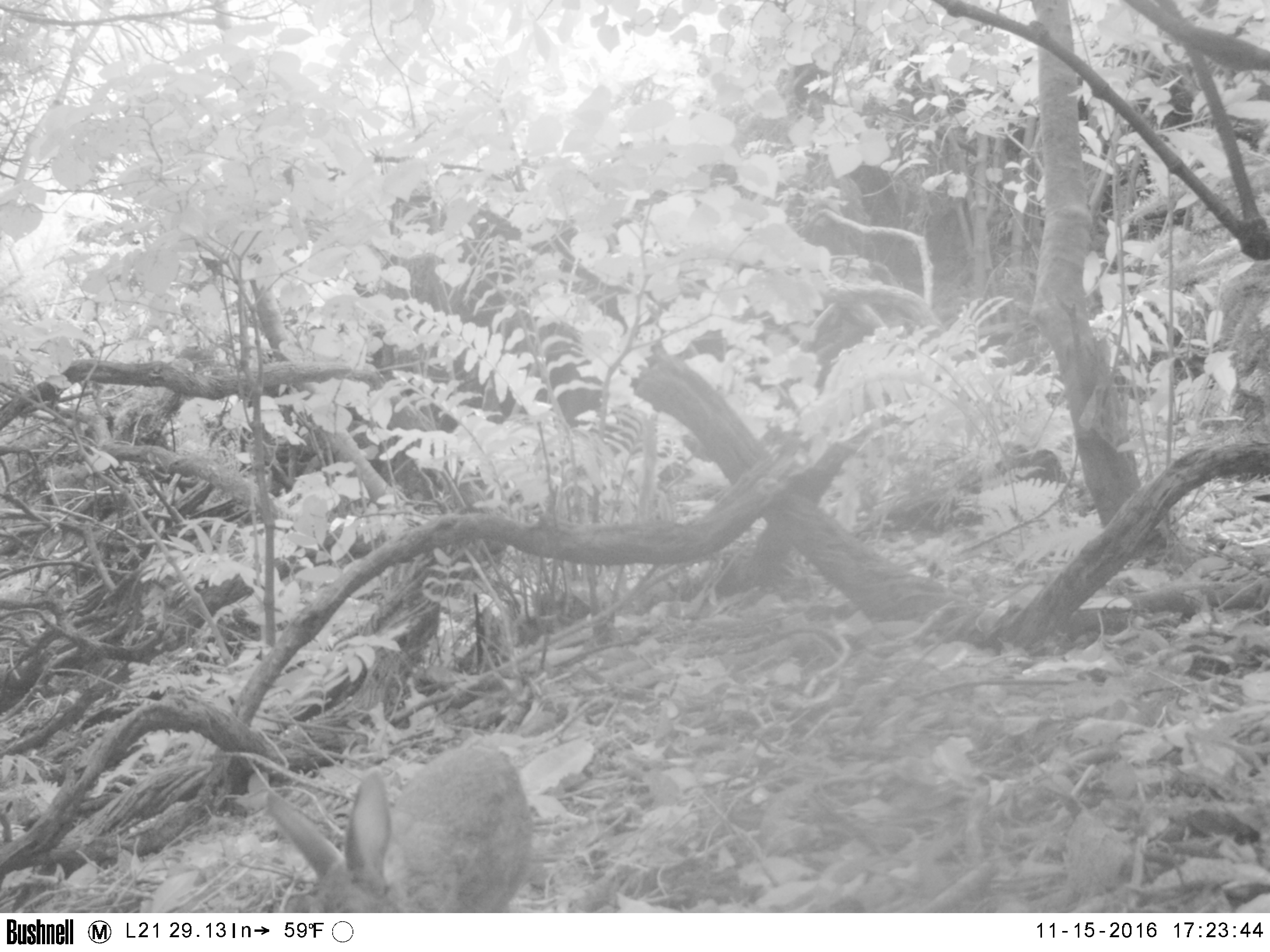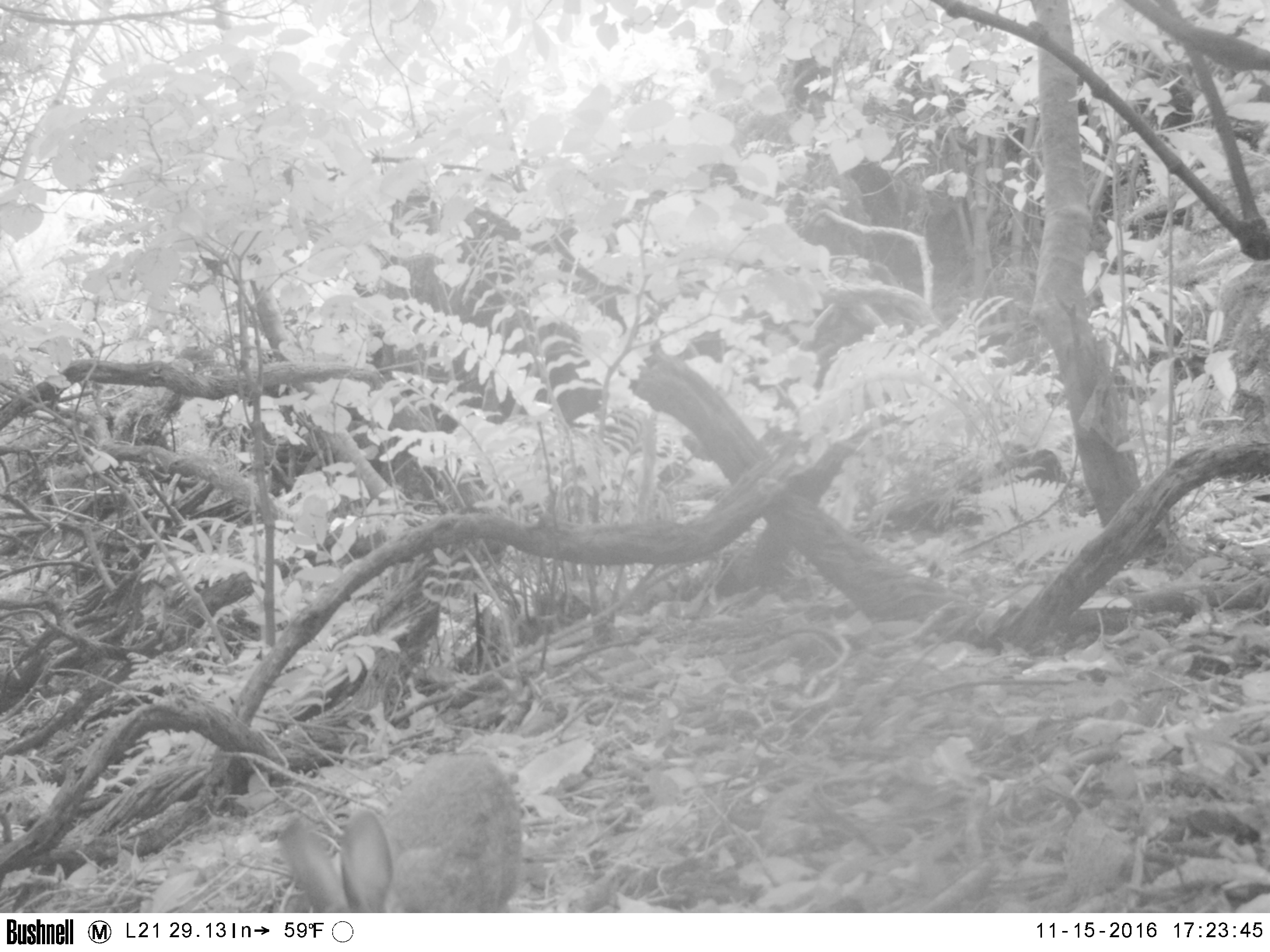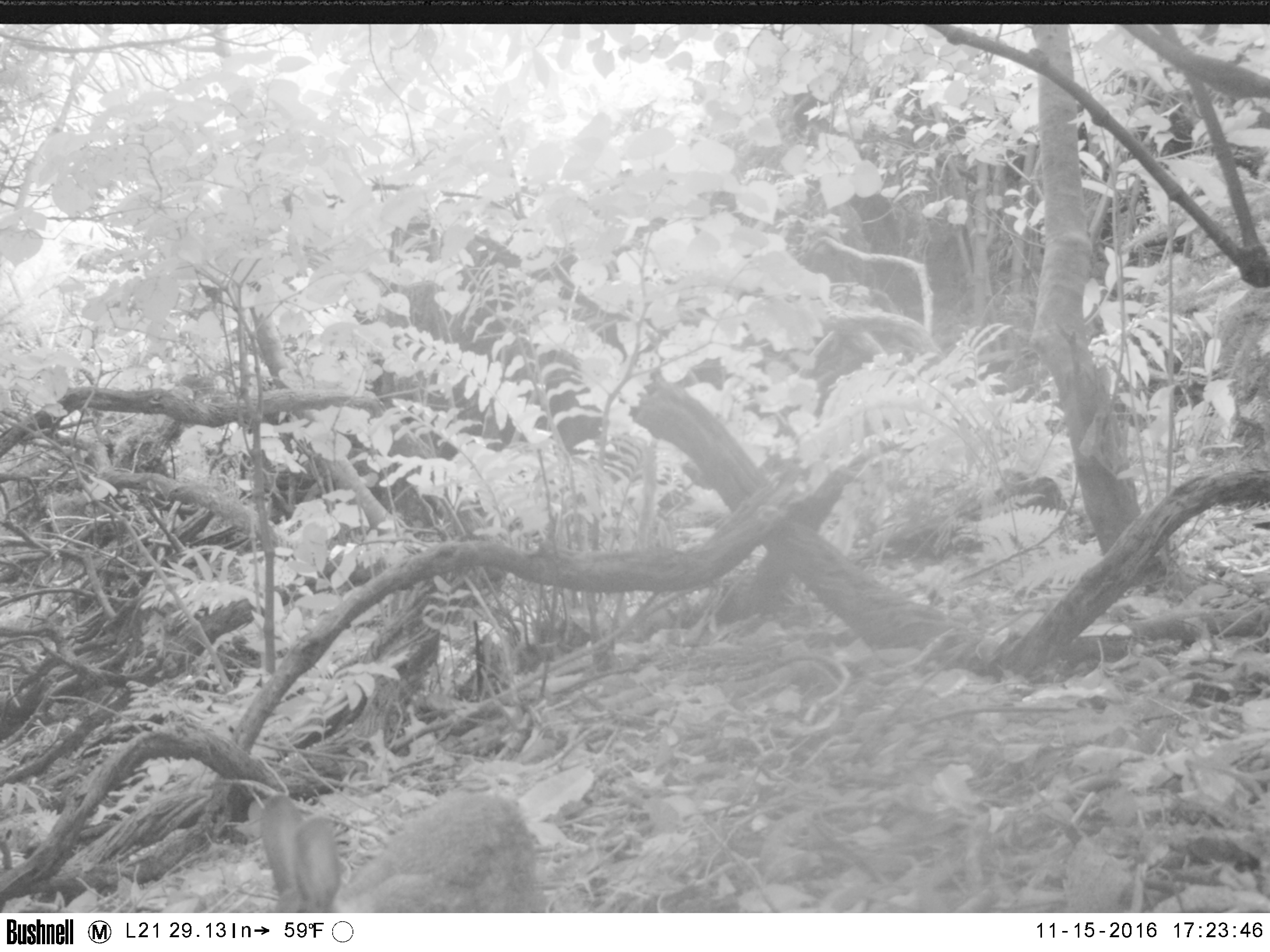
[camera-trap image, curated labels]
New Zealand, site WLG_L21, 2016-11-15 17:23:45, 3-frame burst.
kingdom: Animalia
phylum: Chordata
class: Mammalia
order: Lagomorpha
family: Leporidae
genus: Oryctolagus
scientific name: Oryctolagus cuniculus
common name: european rabbit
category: rabbit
Rabbit (european rabbit) (Oryctolagus cuniculus).